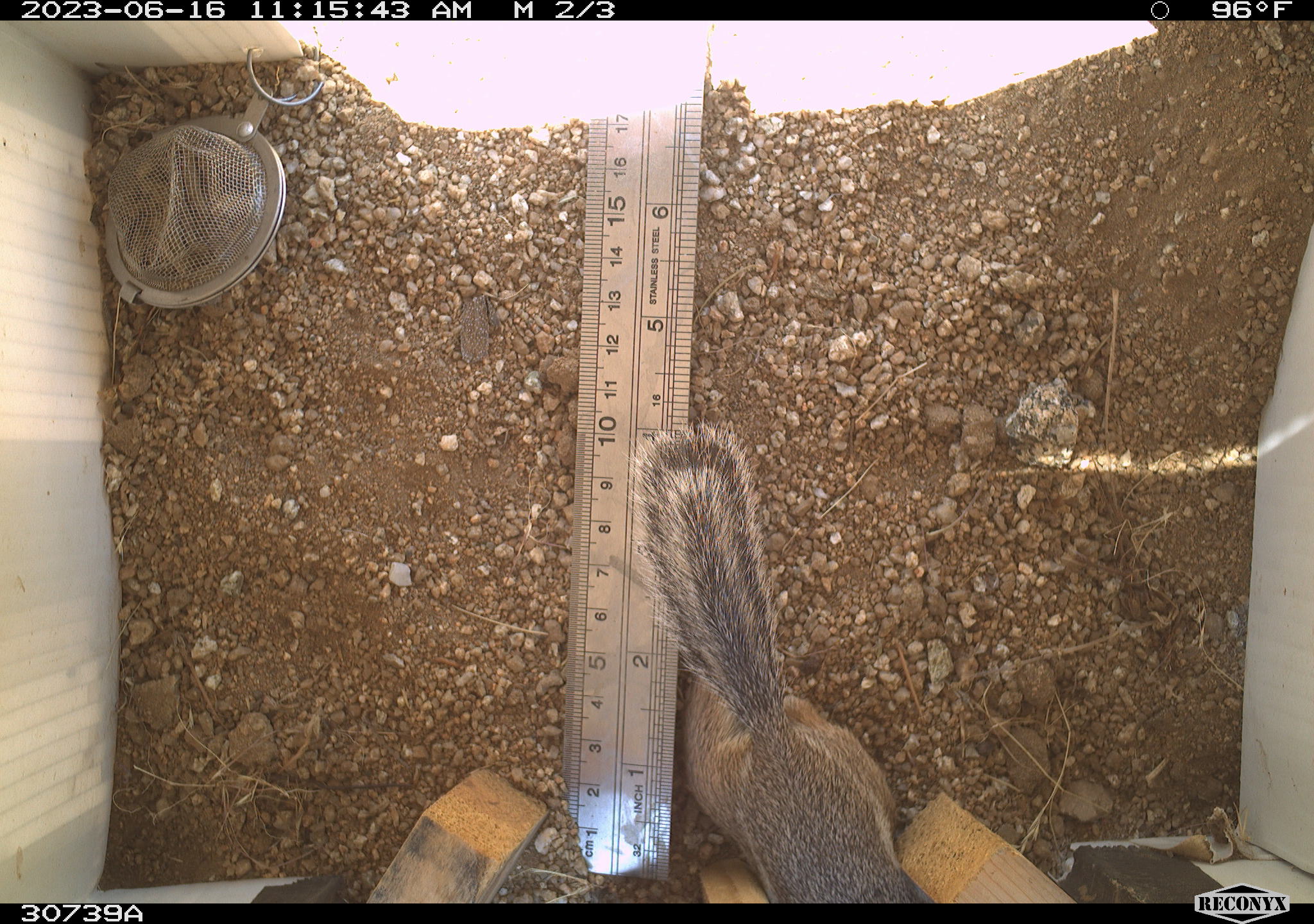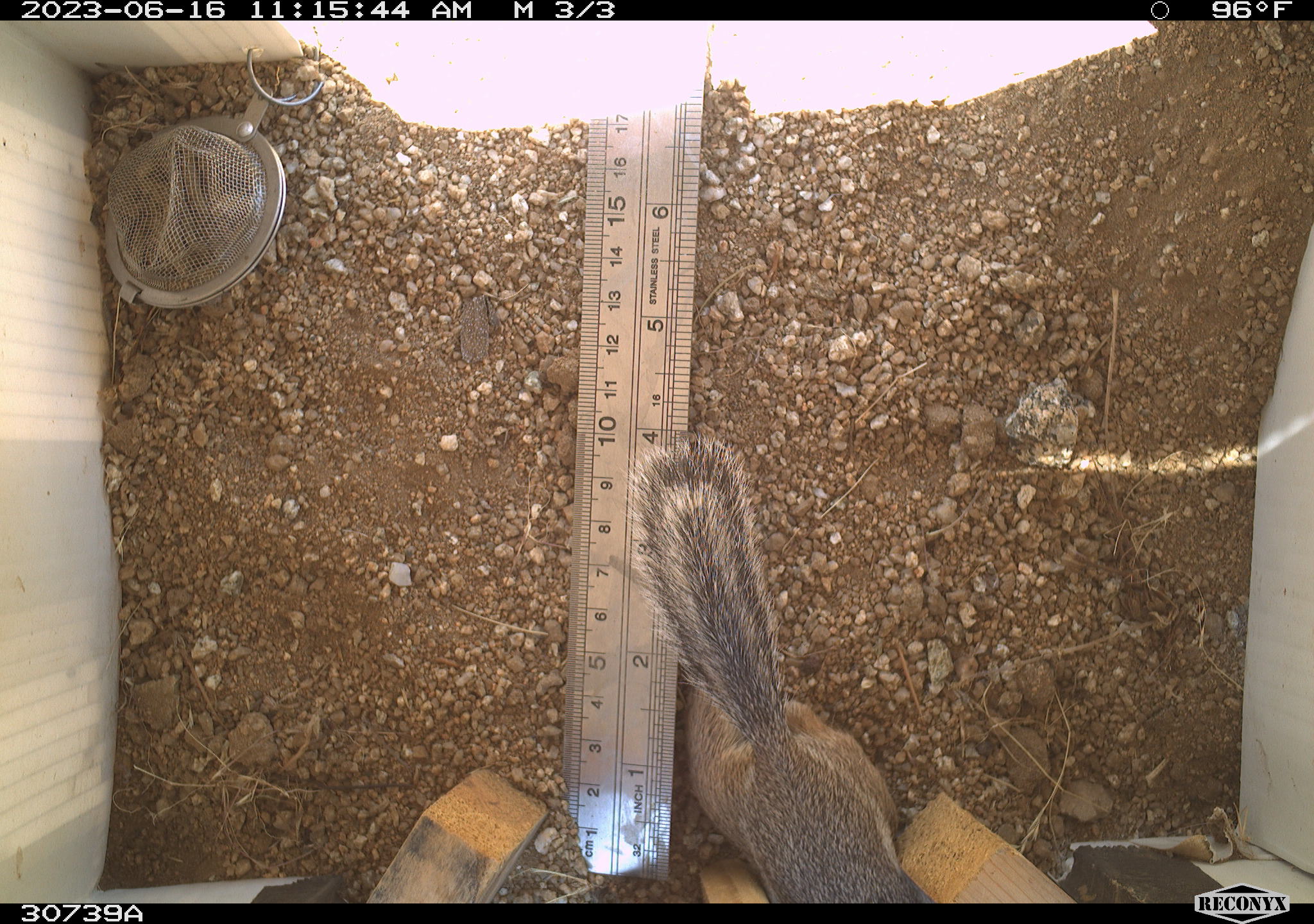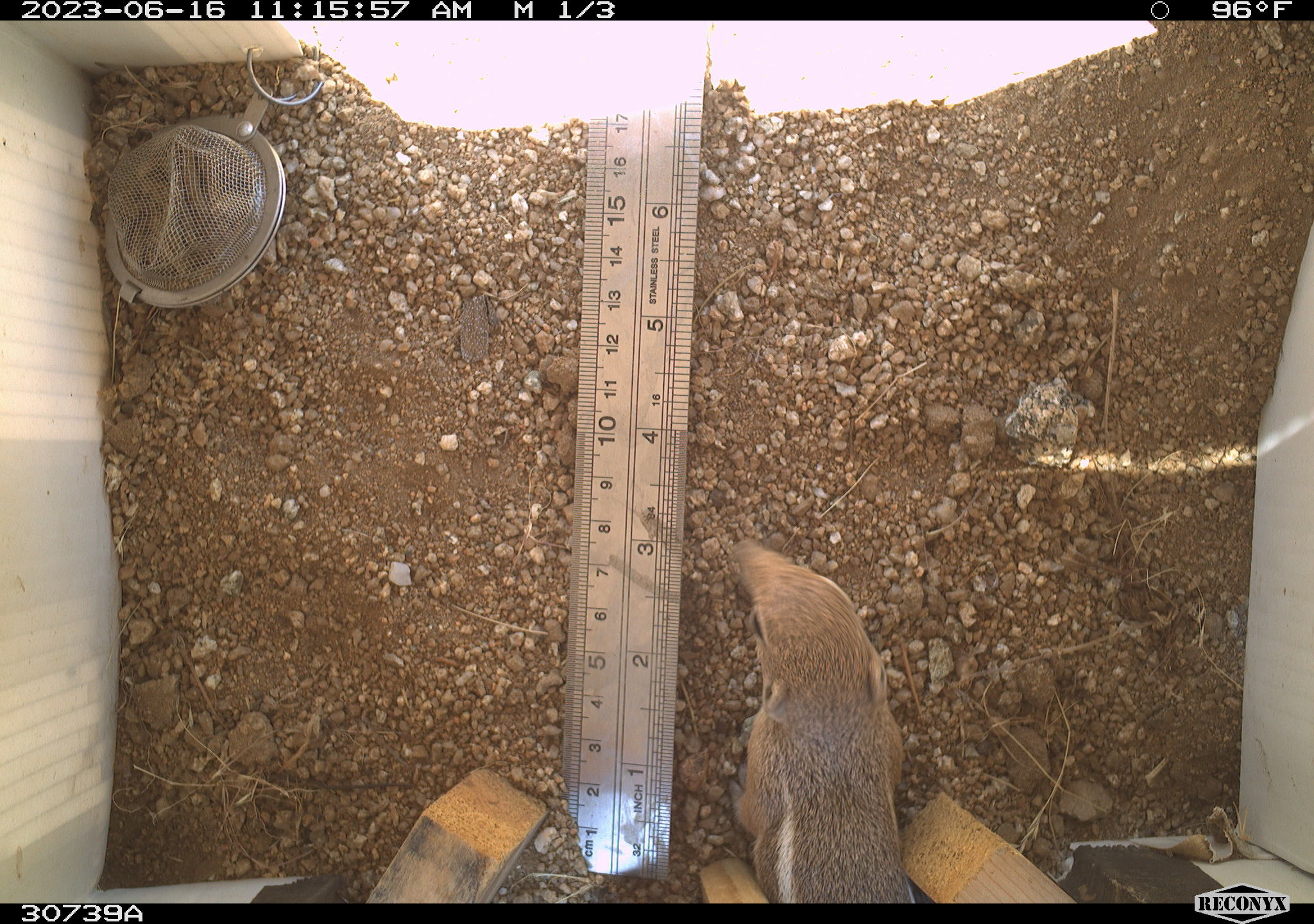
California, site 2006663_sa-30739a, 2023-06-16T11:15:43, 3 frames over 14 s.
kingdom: Animalia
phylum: Chordata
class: Mammalia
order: Rodentia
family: Sciuridae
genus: Ammospermophilus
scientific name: Ammospermophilus leucurus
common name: white-tailed antelope squirrel